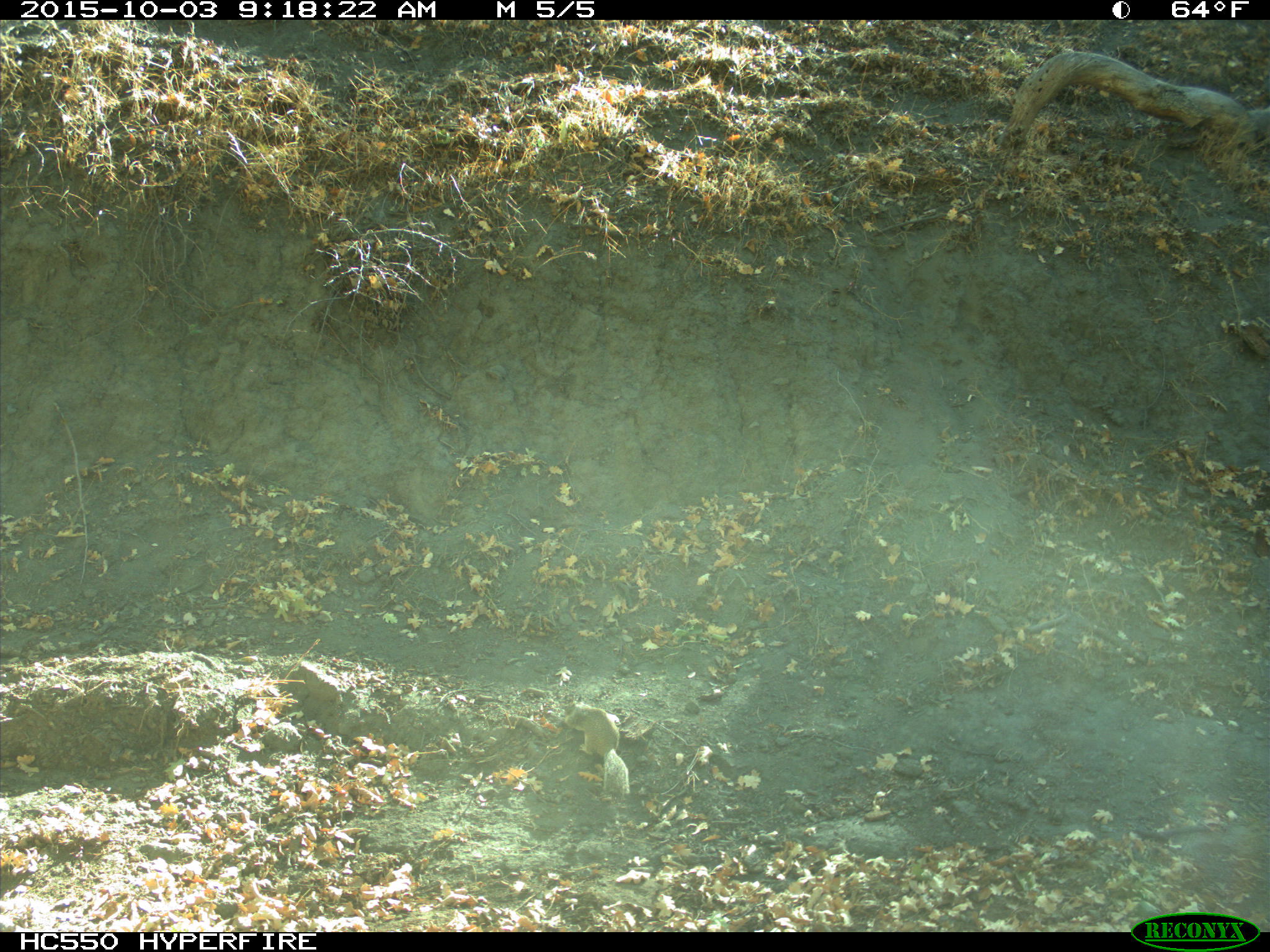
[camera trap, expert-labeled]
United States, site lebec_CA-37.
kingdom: Animalia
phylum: Chordata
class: Mammalia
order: Rodentia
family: Sciuridae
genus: Otospermophilus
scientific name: Otospermophilus beecheyi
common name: california ground squirrel